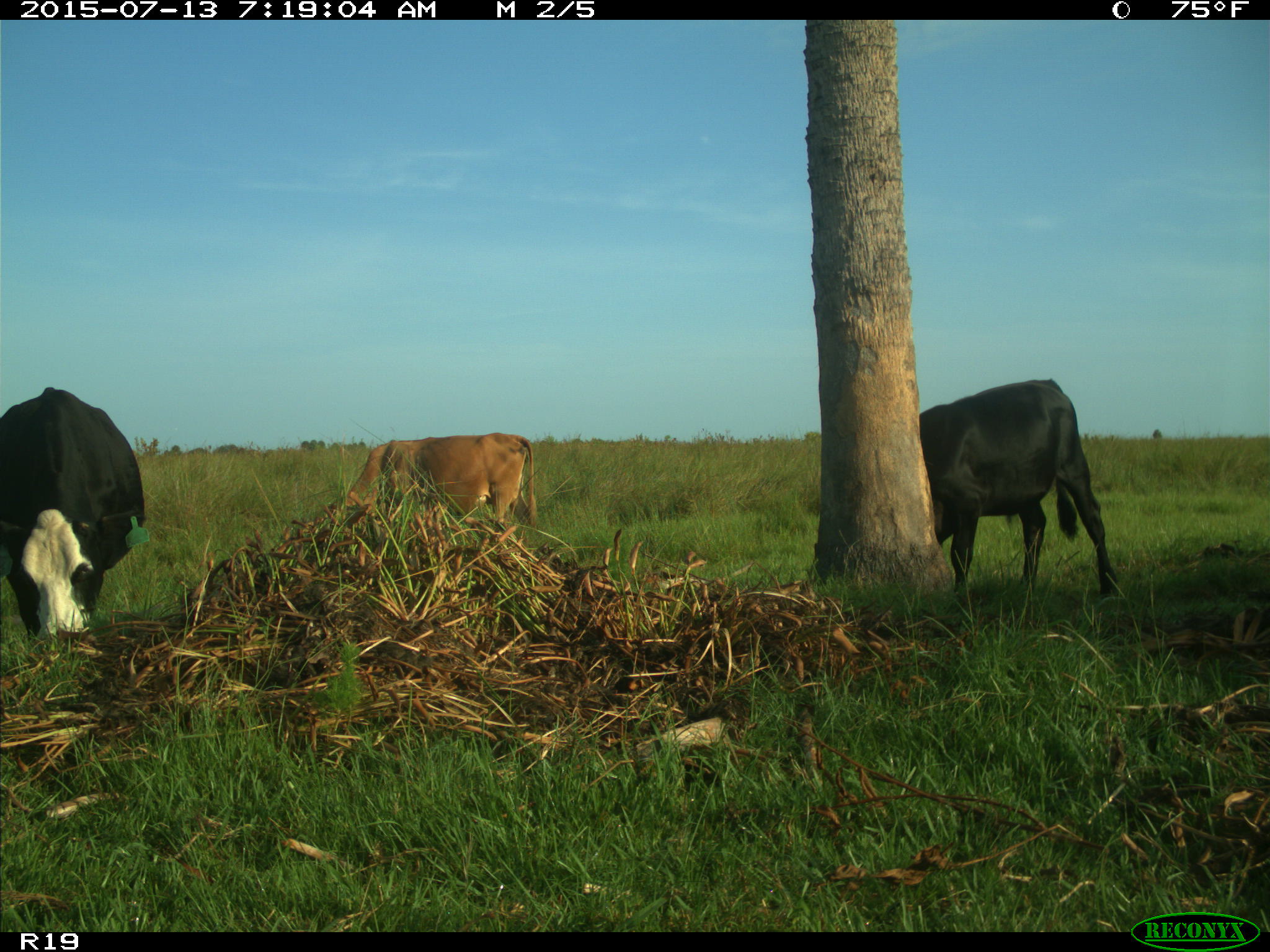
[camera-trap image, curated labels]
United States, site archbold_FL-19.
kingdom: Animalia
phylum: Chordata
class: Mammalia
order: Artiodactyla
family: Bovidae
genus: Bos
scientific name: Bos taurus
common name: domestic cow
Bos taurus (domestic cow).